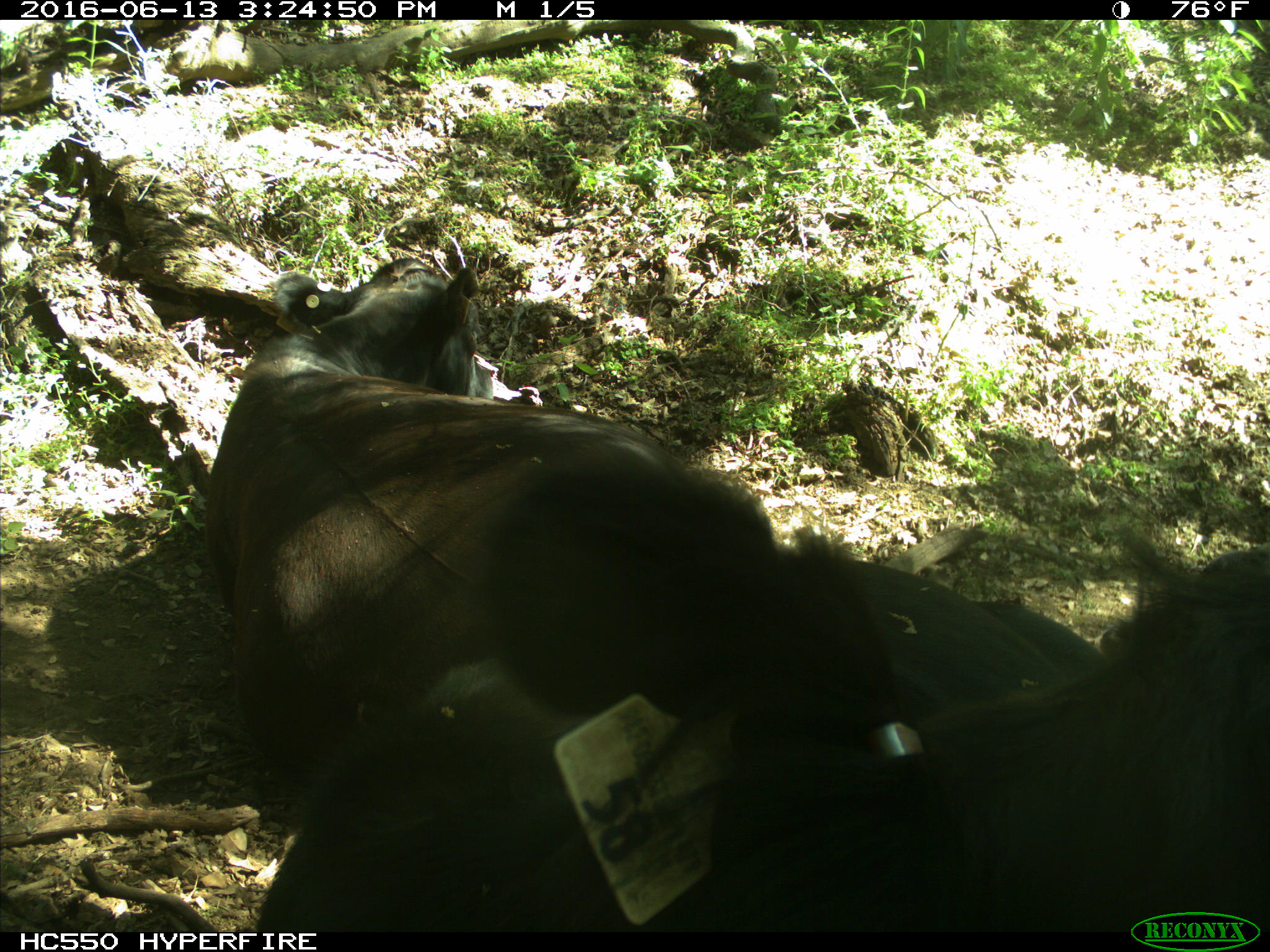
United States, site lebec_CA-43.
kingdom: Animalia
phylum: Chordata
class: Mammalia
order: Artiodactyla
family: Bovidae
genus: Bos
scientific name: Bos taurus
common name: domestic cow